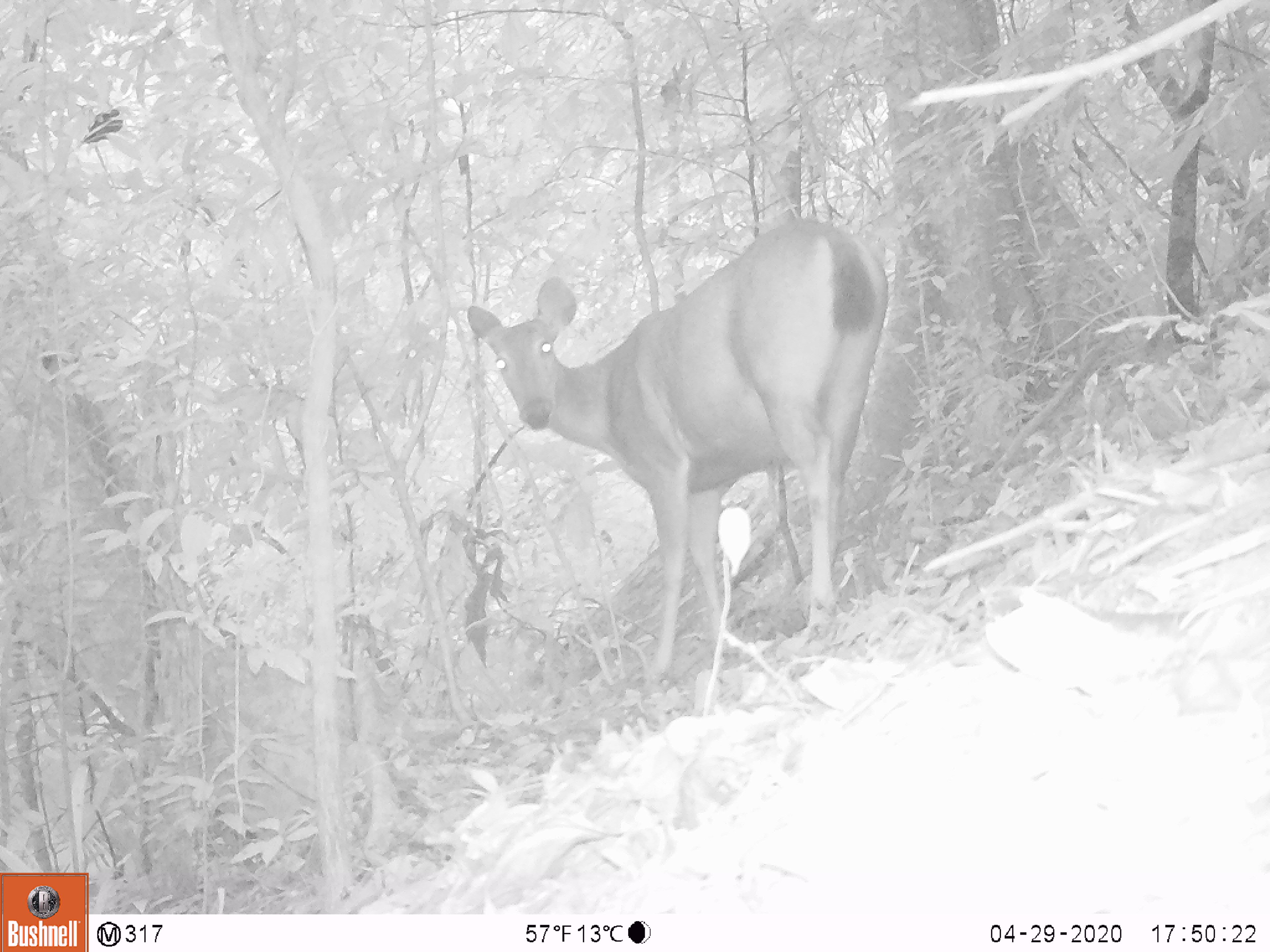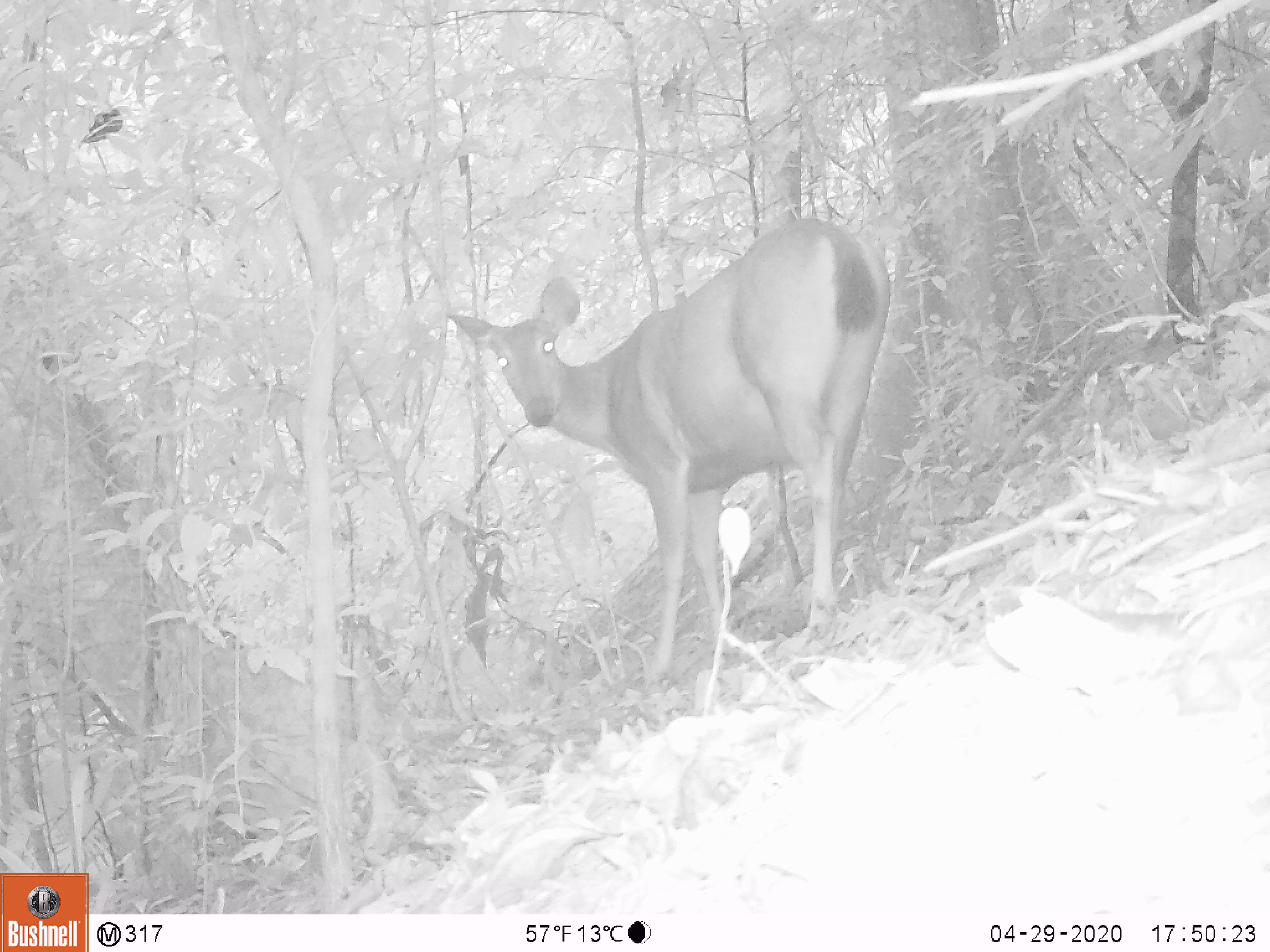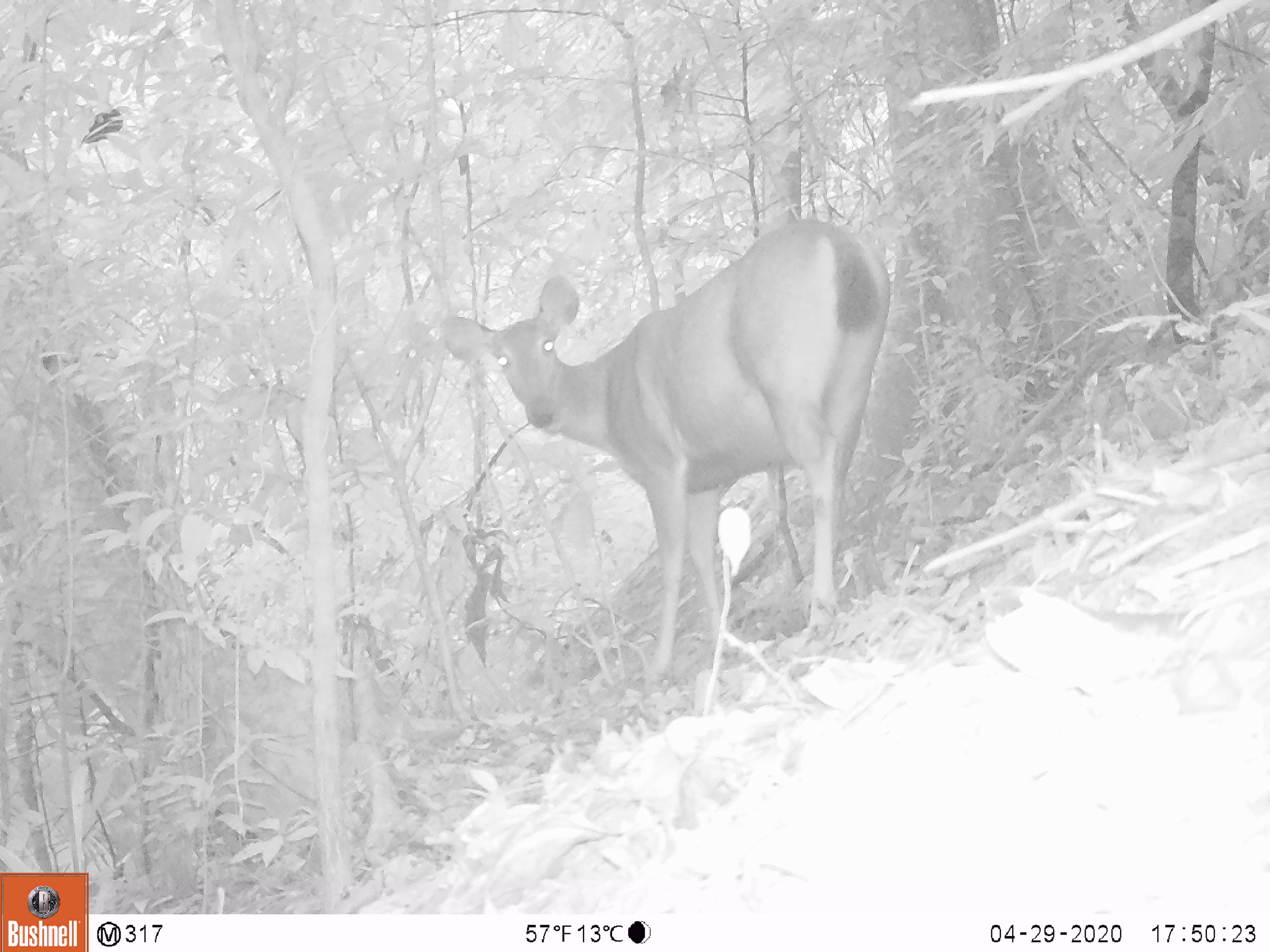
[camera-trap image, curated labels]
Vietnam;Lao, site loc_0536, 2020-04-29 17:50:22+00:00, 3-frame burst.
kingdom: Animalia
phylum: Chordata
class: Mammalia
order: Artiodactyla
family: Cervidae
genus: Rusa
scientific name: Rusa unicolor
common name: sambar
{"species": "sambar (Rusa unicolor)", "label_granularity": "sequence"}